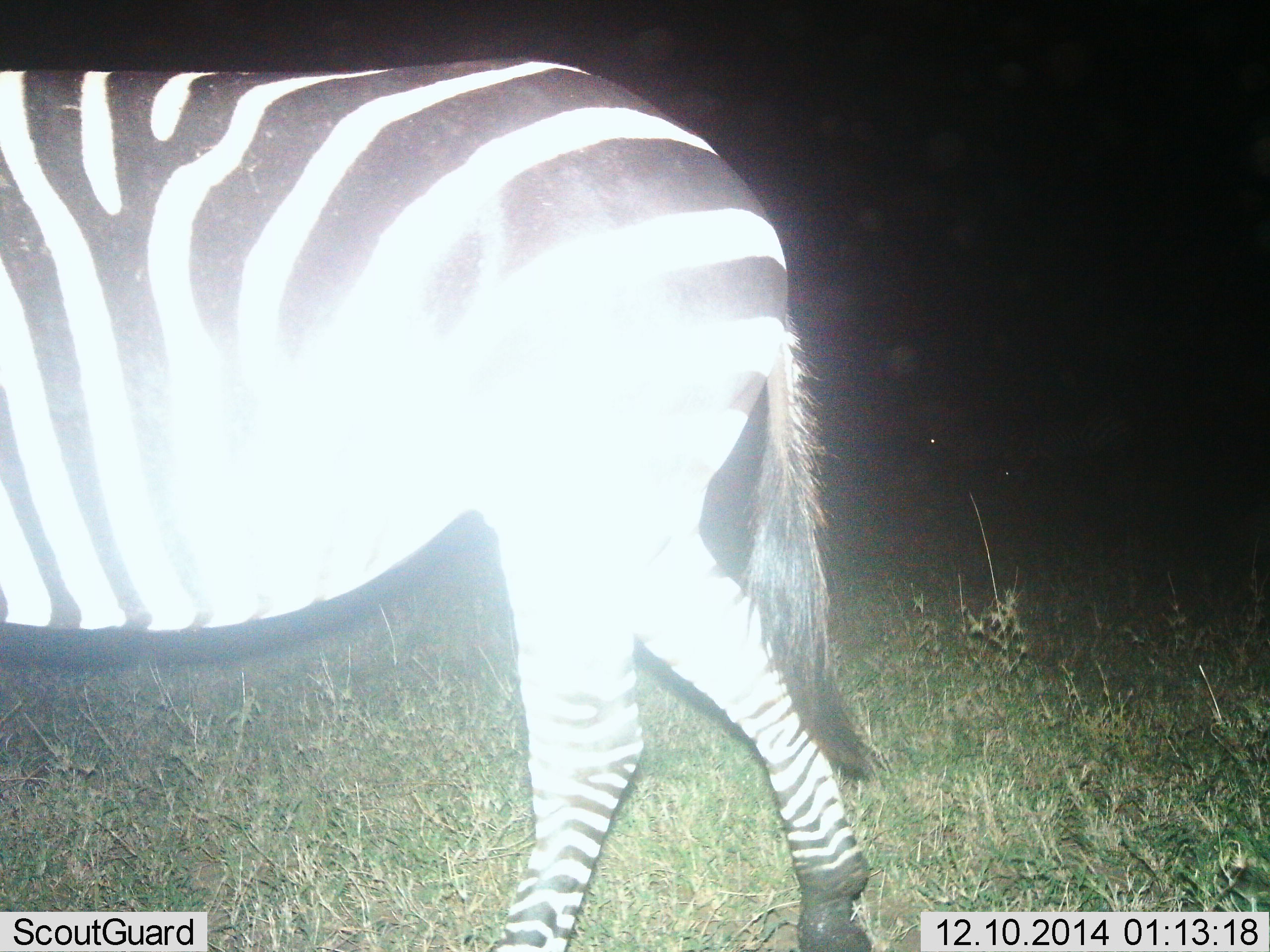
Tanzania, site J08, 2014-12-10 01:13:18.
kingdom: Animalia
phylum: Chordata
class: Mammalia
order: Perissodactyla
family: Equidae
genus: Equus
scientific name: Equus quagga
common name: plains zebra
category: zebra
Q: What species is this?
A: Zebra (plains zebra) (Equus quagga).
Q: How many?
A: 1.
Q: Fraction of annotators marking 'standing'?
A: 80%.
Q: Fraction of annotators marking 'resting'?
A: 0%.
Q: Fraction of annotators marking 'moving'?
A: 30%.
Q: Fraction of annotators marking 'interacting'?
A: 0%.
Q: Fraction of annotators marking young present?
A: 0%.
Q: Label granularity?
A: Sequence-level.